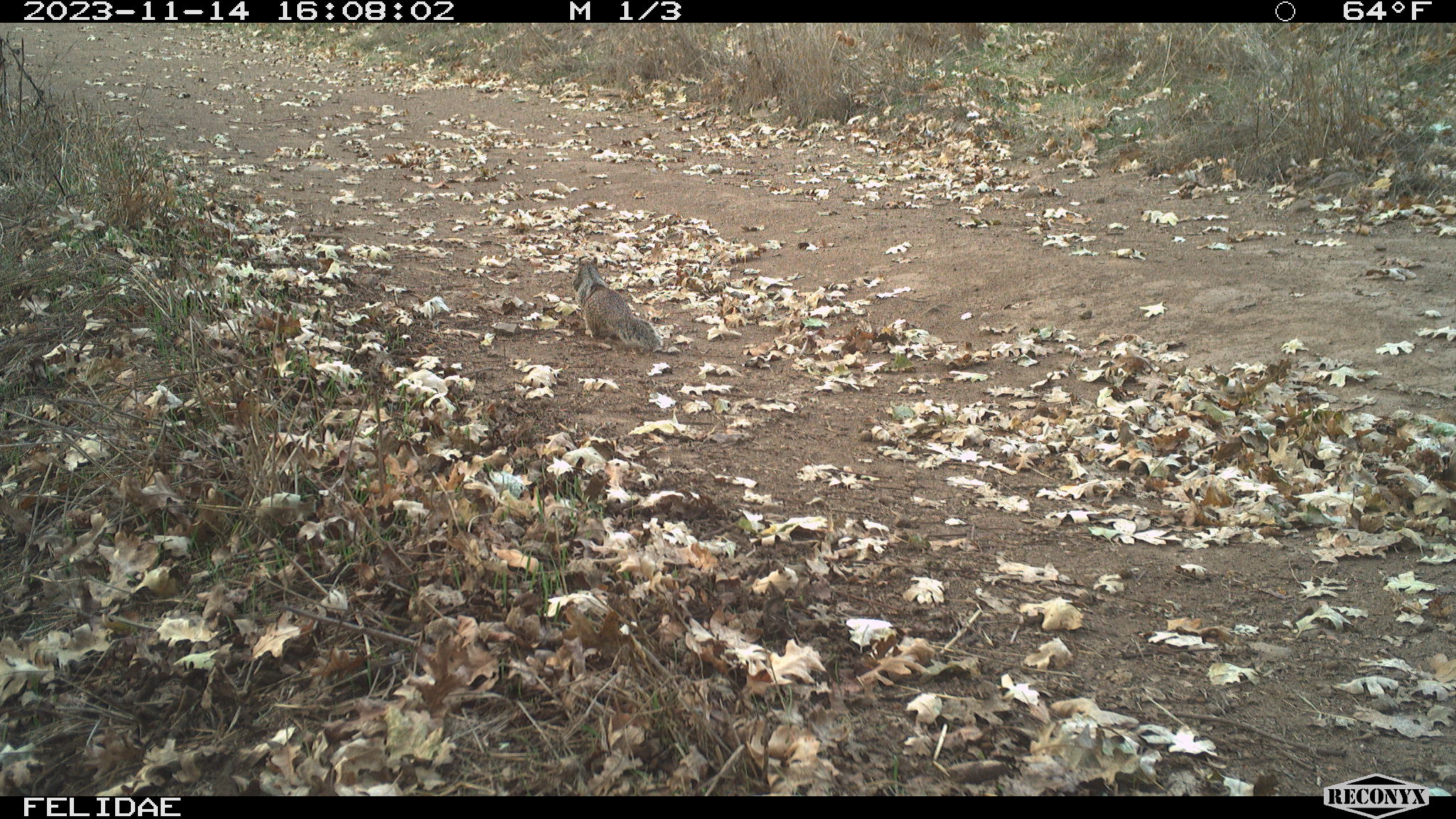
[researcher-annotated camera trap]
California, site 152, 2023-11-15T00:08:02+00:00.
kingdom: Animalia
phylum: Chordata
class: Mammalia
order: Rodentia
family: Sciuridae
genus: Sciurus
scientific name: Sciurus carolinensis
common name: eastern gray squirrel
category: eastern grey squirrel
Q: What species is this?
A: Eastern grey squirrel (eastern gray squirrel) (Sciurus carolinensis).